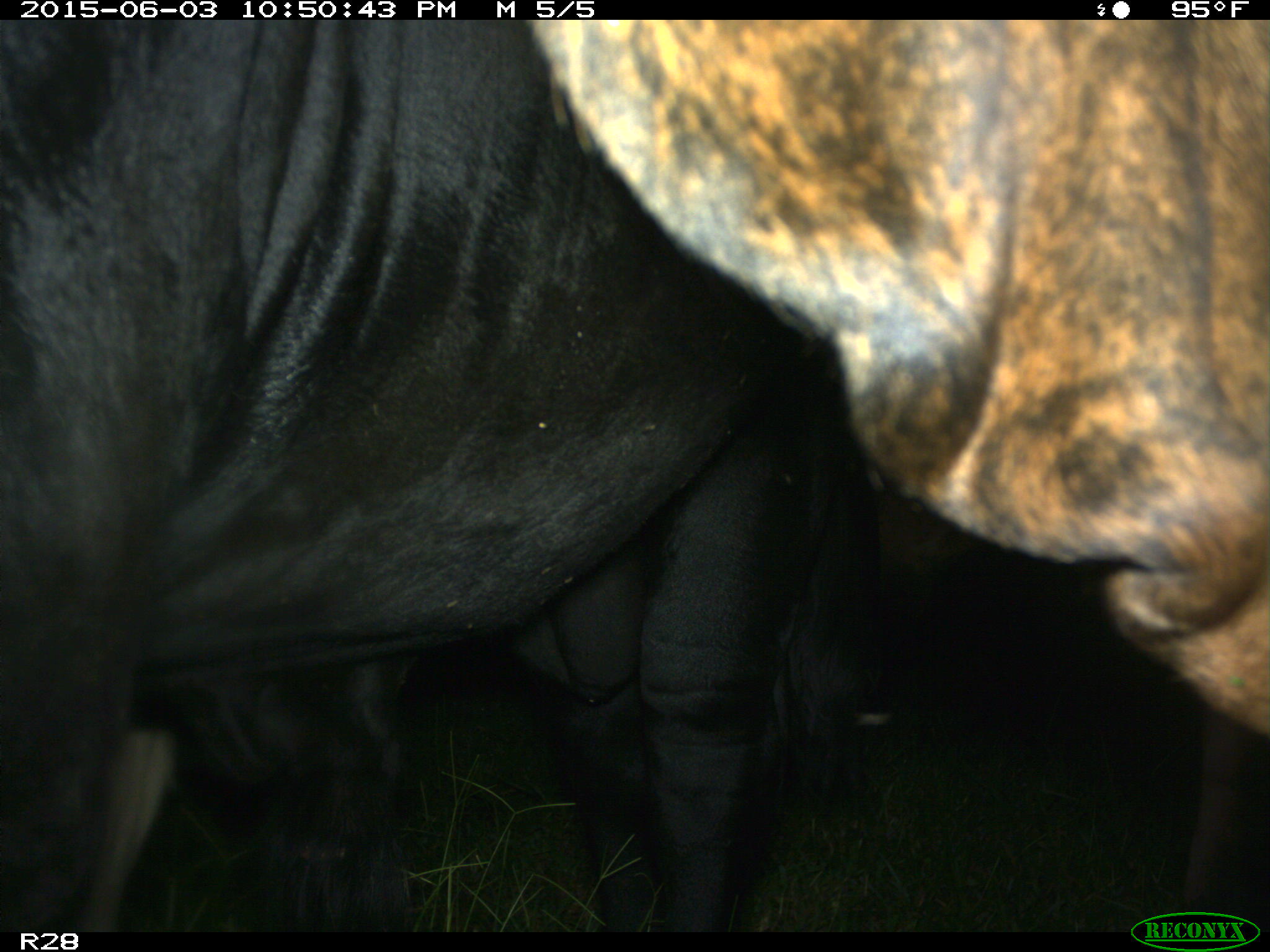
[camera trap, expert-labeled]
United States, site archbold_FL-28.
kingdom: Animalia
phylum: Chordata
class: Mammalia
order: Artiodactyla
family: Bovidae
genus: Bos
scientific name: Bos taurus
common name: domestic cow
Bos taurus (domestic cow).